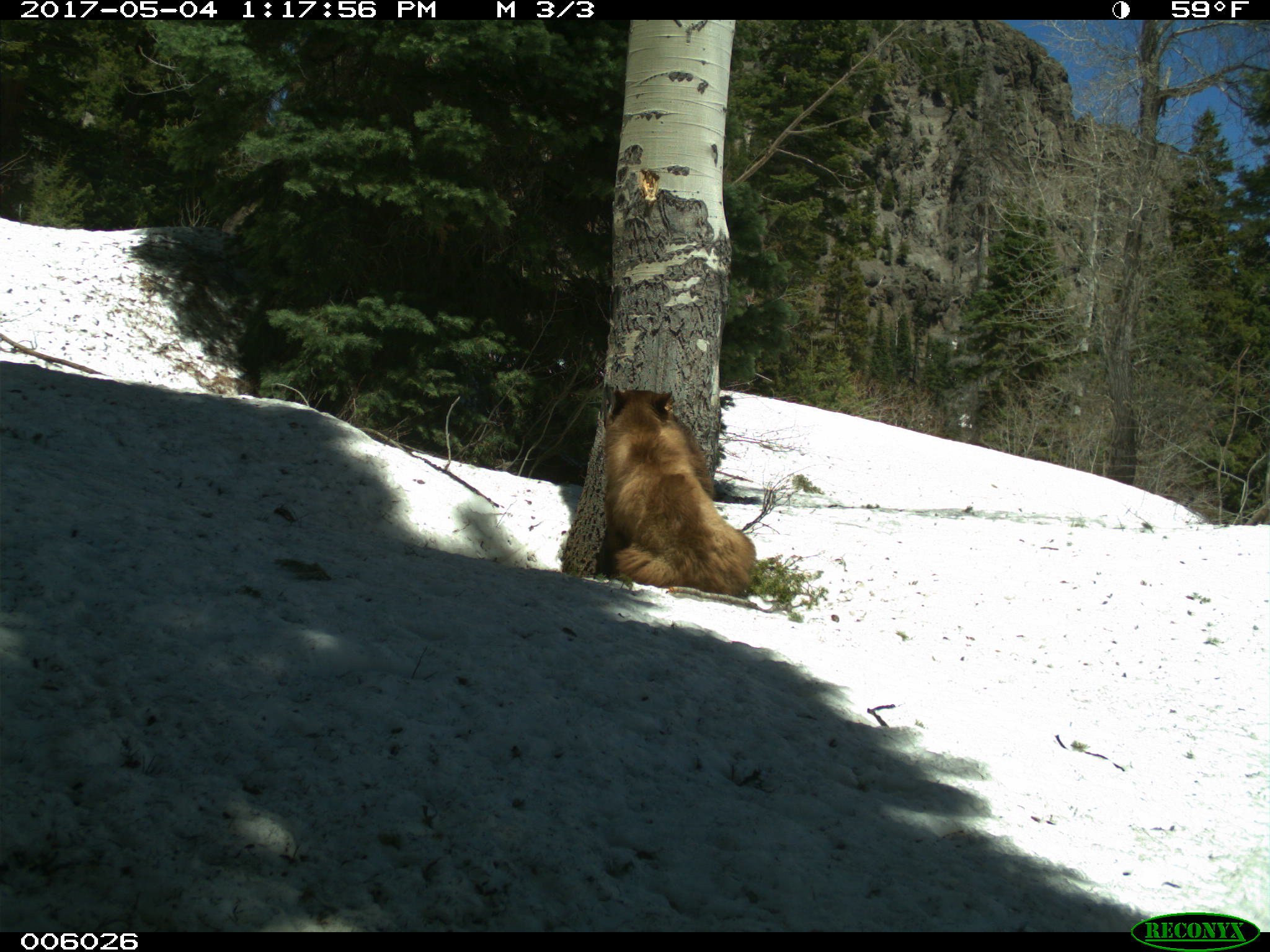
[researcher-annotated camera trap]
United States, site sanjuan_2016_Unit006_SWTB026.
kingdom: Animalia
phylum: Chordata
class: Mammalia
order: Carnivora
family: Ursidae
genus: Ursus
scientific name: Ursus americanus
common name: american black bear